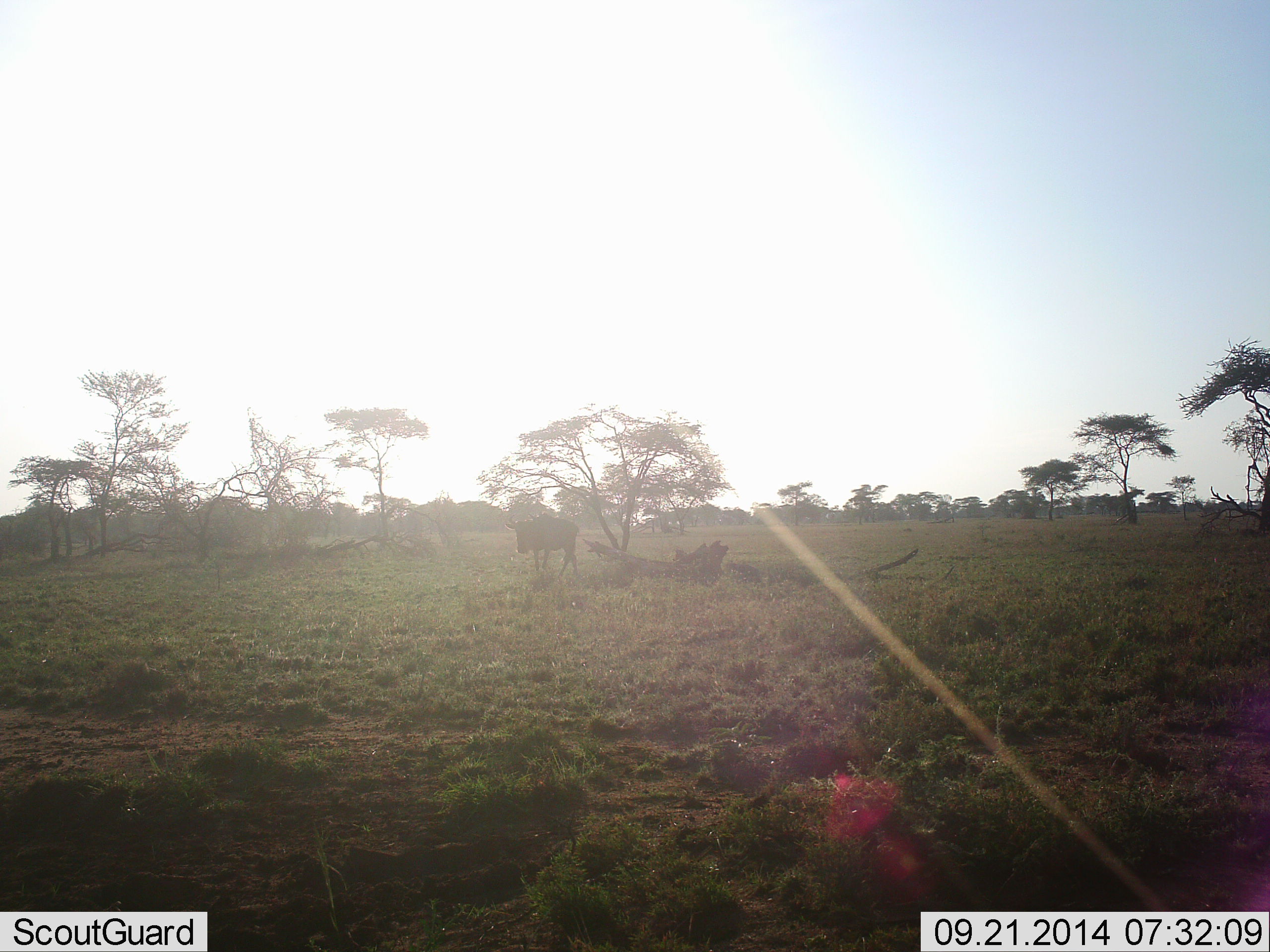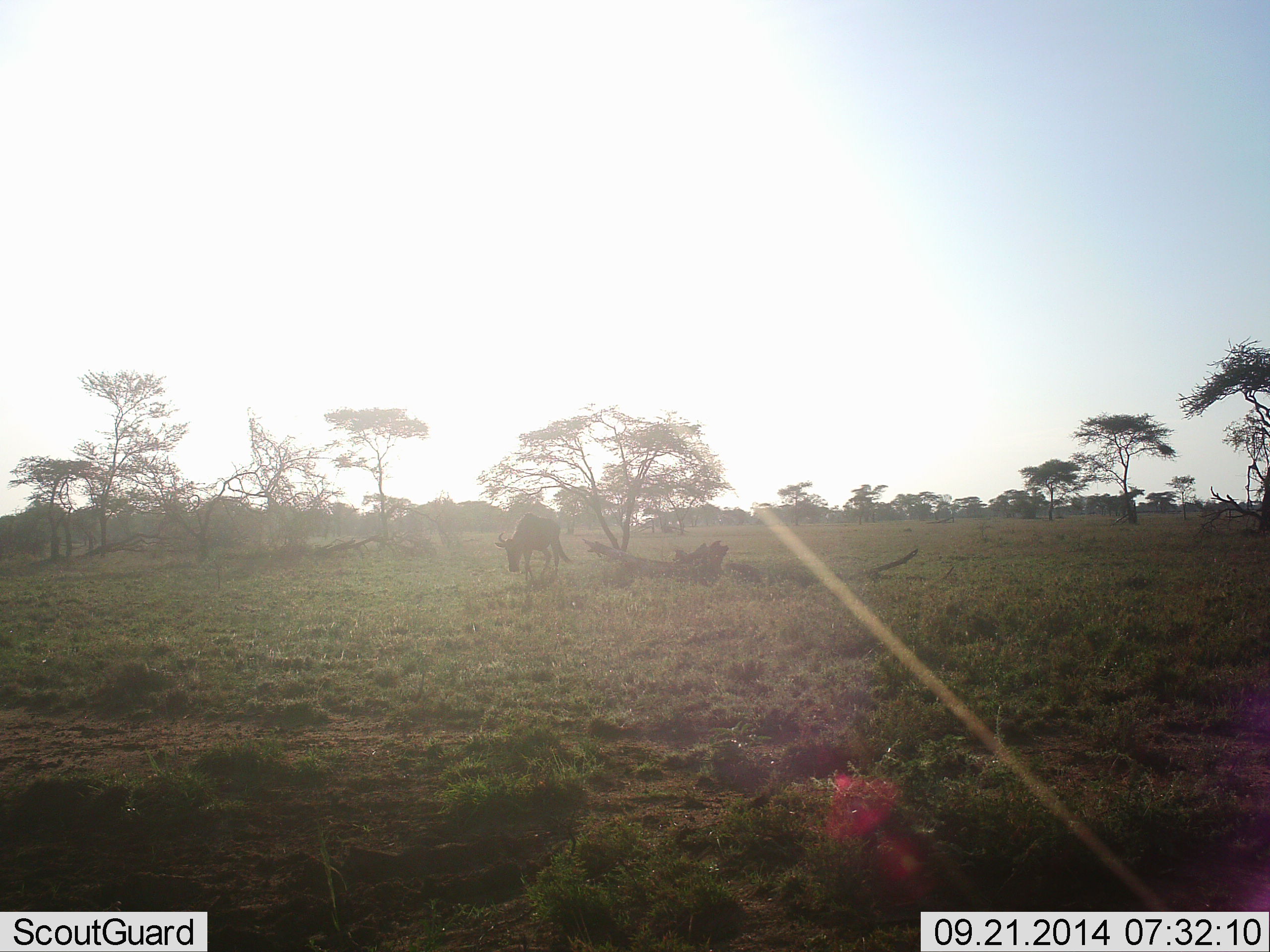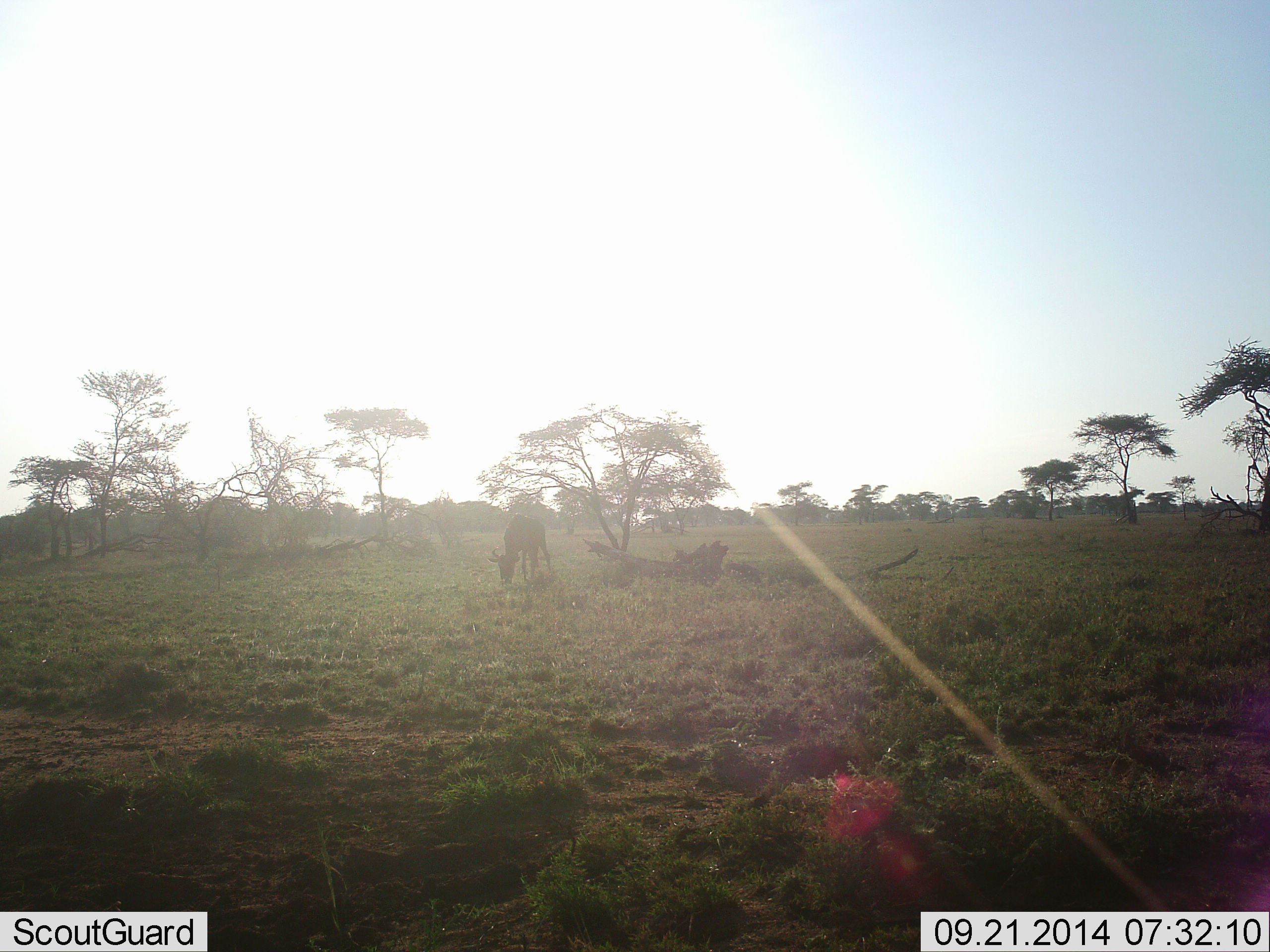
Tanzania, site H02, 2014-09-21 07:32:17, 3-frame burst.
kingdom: Animalia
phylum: Chordata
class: Mammalia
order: Artiodactyla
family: Bovidae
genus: Connochaetes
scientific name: Connochaetes taurinus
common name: blue wildebeest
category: wildebeest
Wildebeest (blue wildebeest) (Connochaetes taurinus), count 1. Behavior (volunteer vote fractions): standing 10%, resting 0%, moving 80%, interacting 0%. Young present (vote fraction): 0%. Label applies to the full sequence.